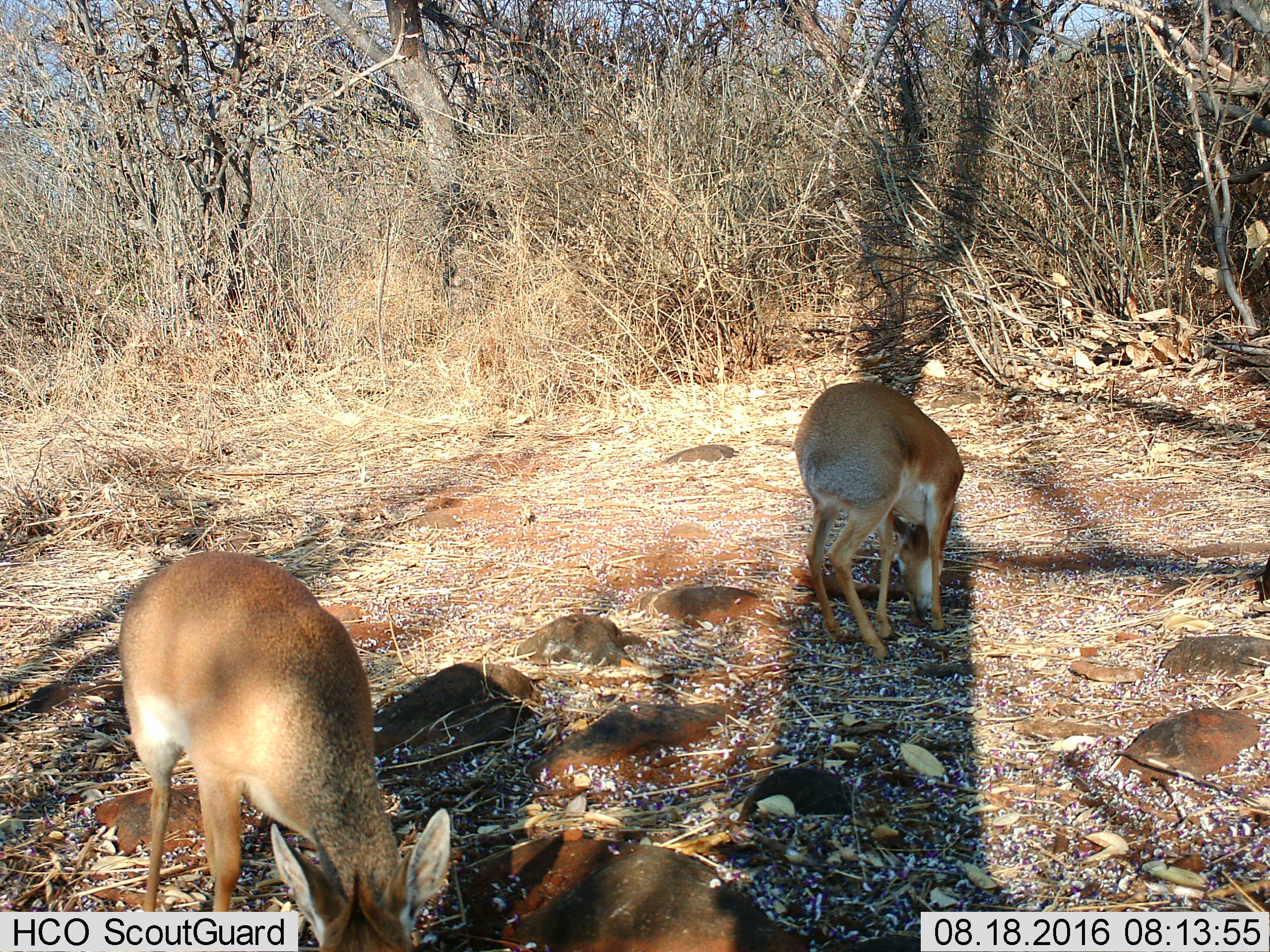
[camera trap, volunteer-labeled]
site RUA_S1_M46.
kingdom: Animalia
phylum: Chordata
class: Mammalia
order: Artiodactyla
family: Bovidae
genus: Madoqua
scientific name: Madoqua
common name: dik-dik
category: dikdik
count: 2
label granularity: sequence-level